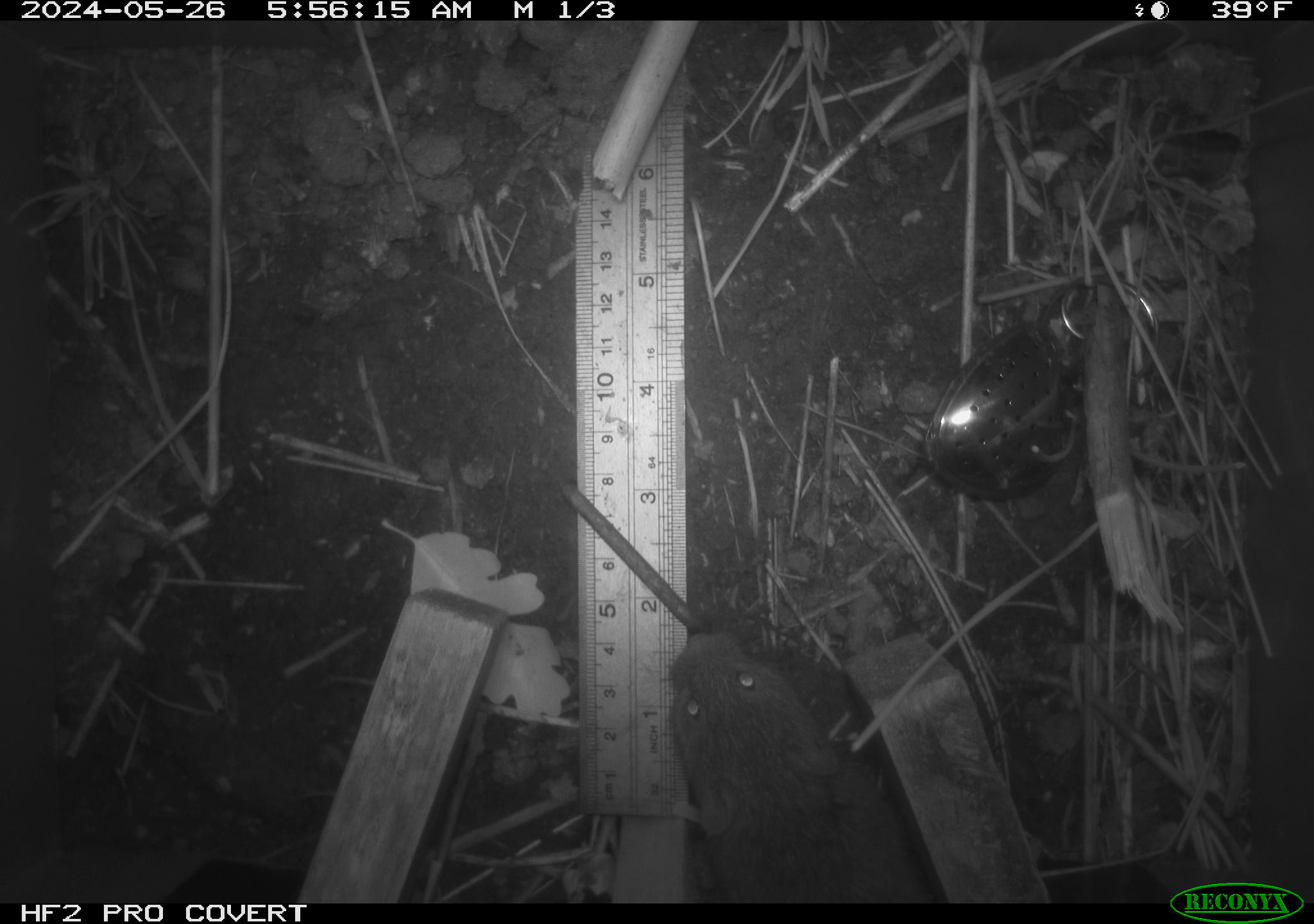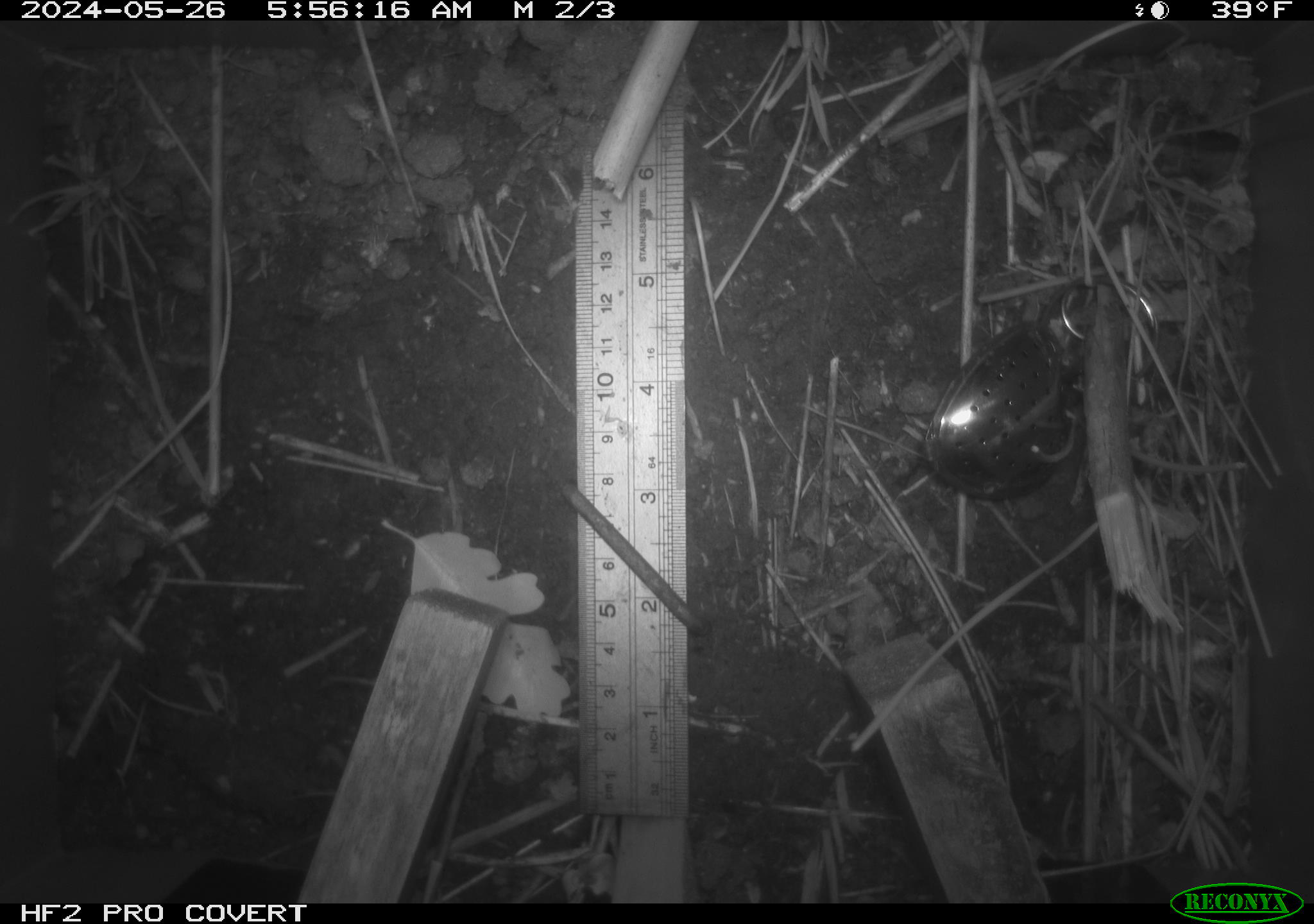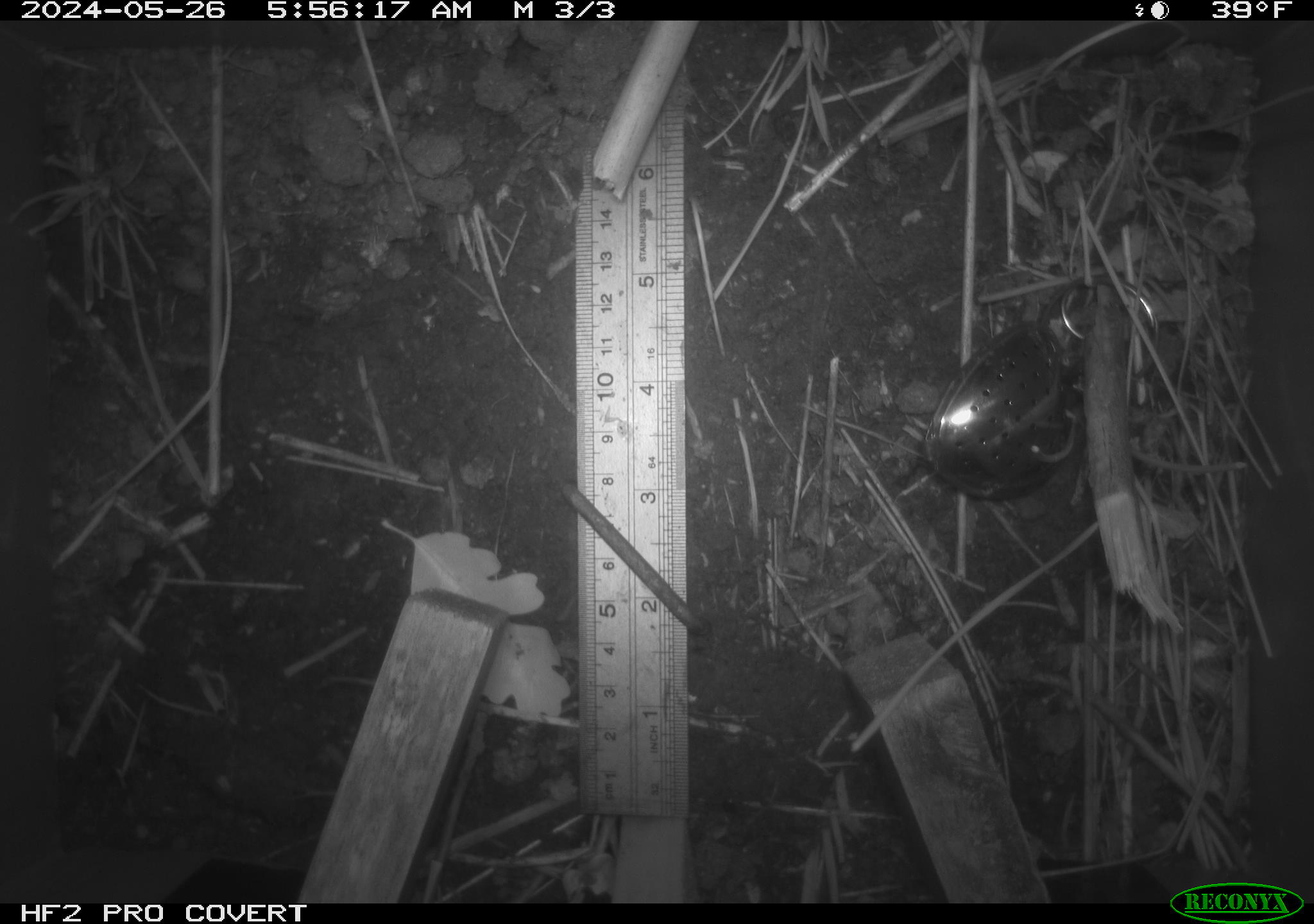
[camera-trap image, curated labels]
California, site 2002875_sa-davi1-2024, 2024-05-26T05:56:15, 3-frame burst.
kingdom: Animalia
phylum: Chordata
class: Mammalia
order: Rodentia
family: Cricetidae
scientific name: Arvicolinae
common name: voles, lemmings, and muskrats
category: arvicolinae subfamily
Arvicolinae subfamily (voles, lemmings, and muskrats) (Arvicolinae).